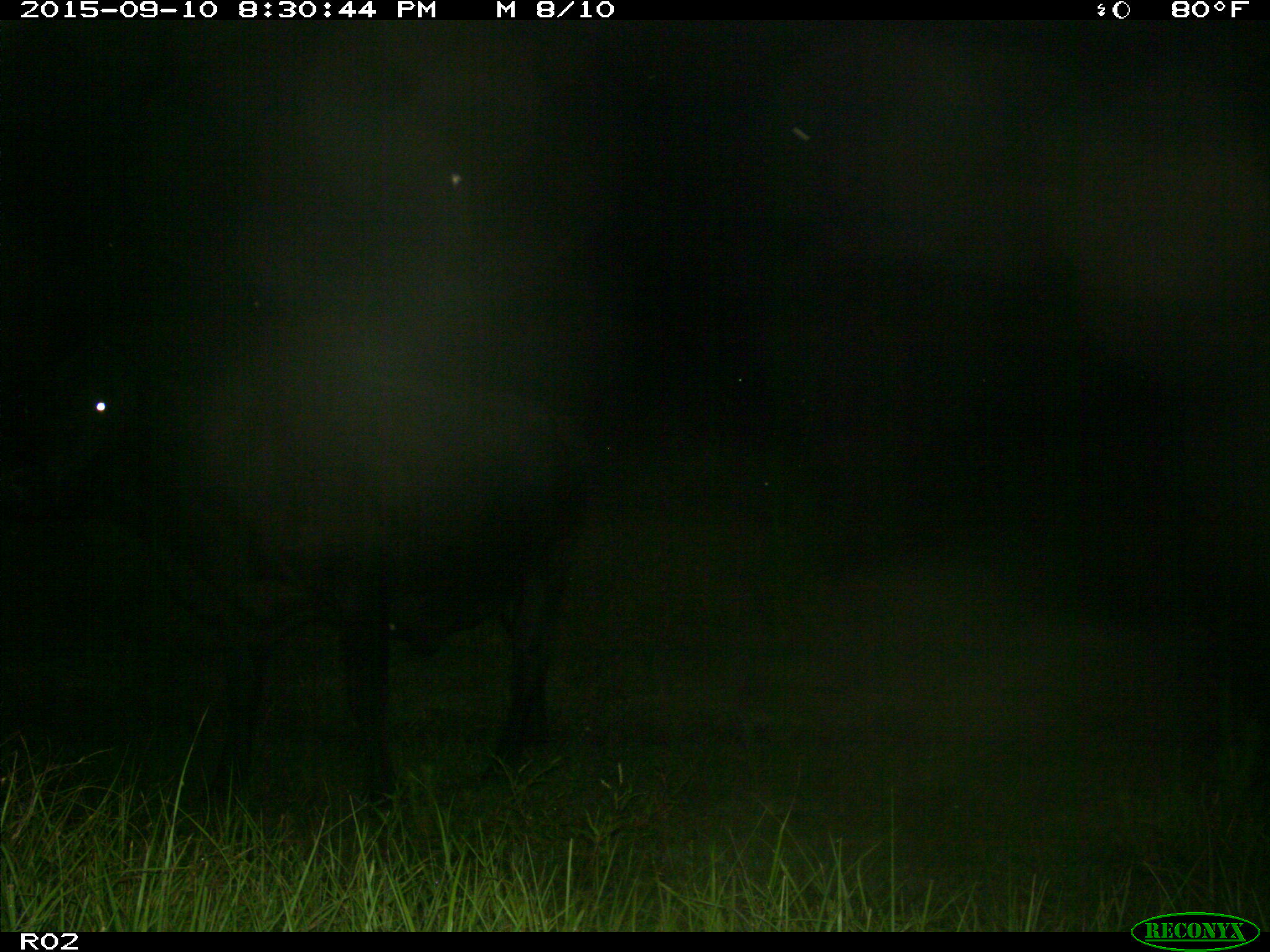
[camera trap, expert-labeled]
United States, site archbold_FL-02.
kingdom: Animalia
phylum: Chordata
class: Mammalia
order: Artiodactyla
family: Bovidae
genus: Bos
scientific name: Bos taurus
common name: domestic cow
Bos taurus (domestic cow).